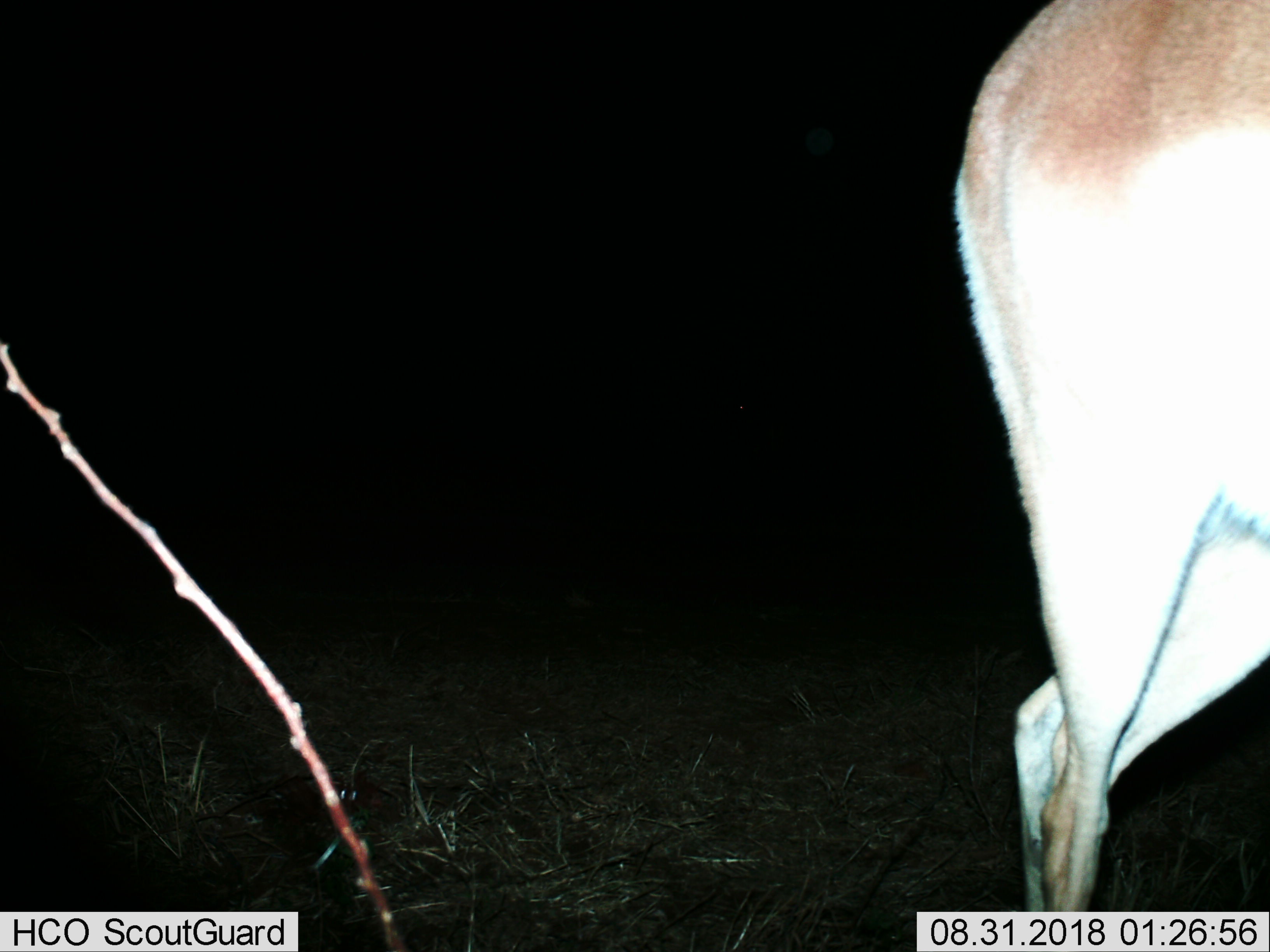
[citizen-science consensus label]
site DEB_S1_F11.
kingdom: Animalia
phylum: Chordata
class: Mammalia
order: Artiodactyla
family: Bovidae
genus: Aepyceros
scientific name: Aepyceros melampus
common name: impala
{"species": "impala (Aepyceros melampus)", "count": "1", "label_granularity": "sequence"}